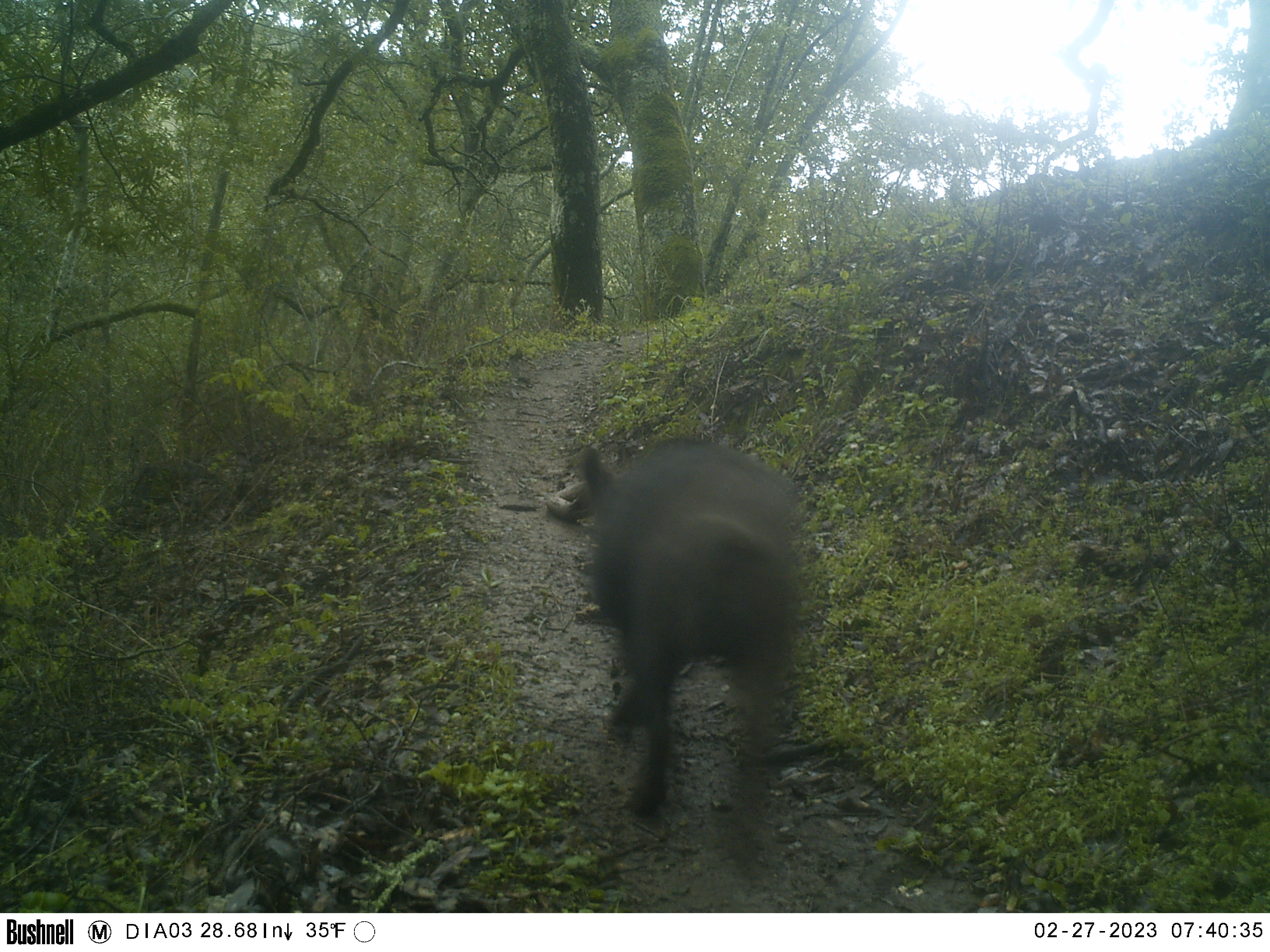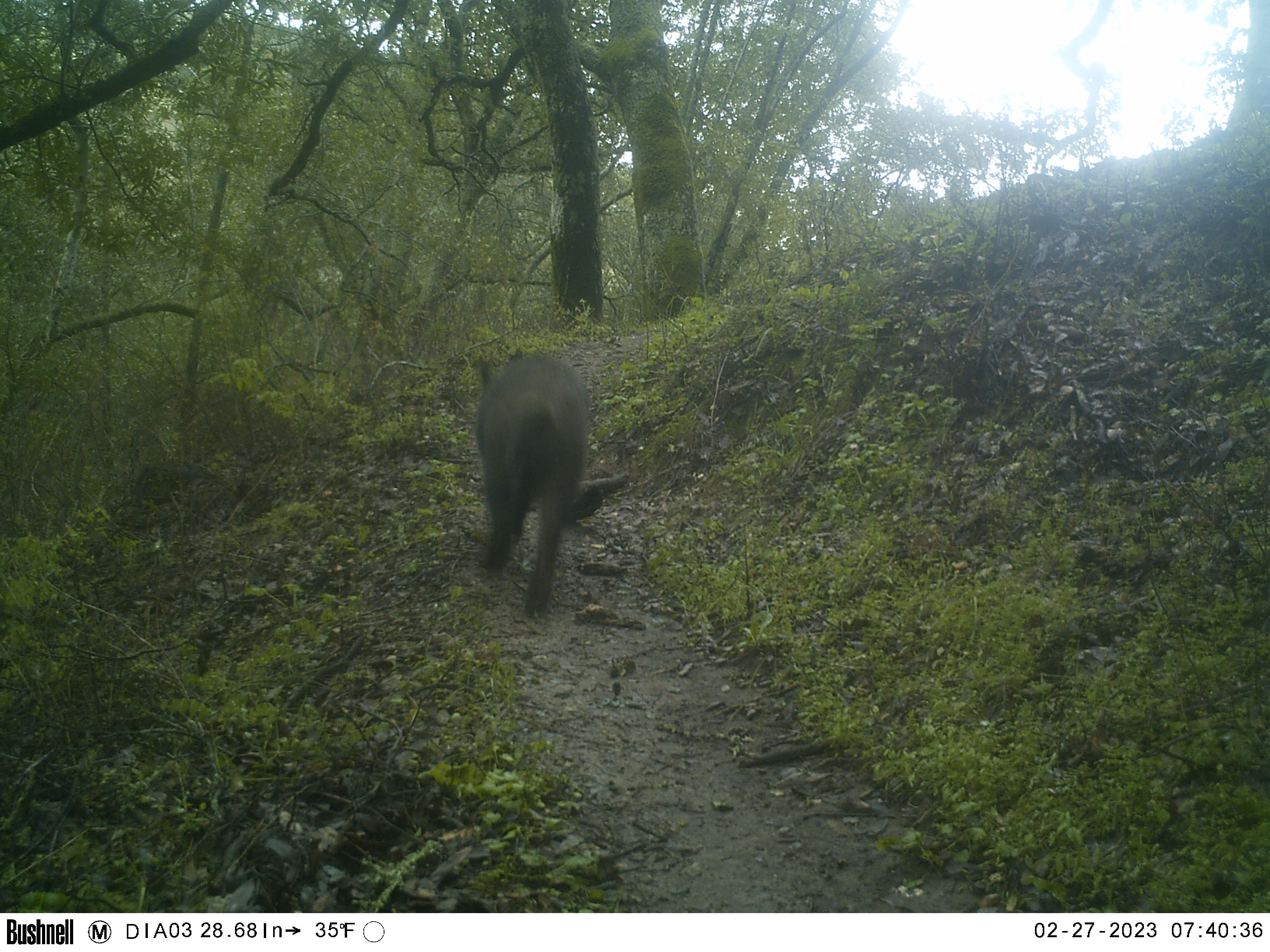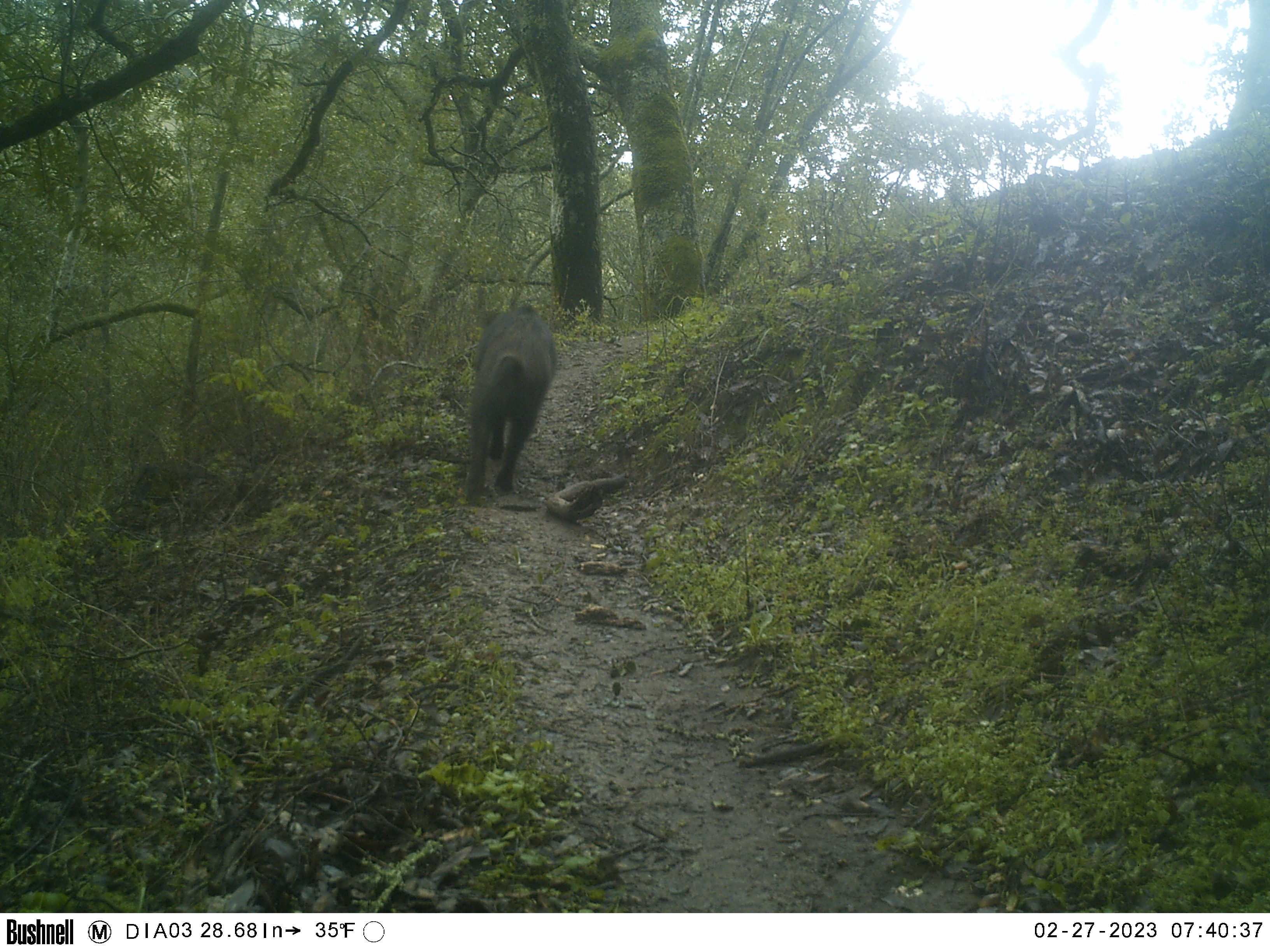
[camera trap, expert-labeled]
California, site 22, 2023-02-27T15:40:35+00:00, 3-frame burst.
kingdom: Animalia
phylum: Chordata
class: Mammalia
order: Artiodactyla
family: Suidae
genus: Sus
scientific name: Sus scrofa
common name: wild boar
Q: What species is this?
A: Wild boar (Sus scrofa).